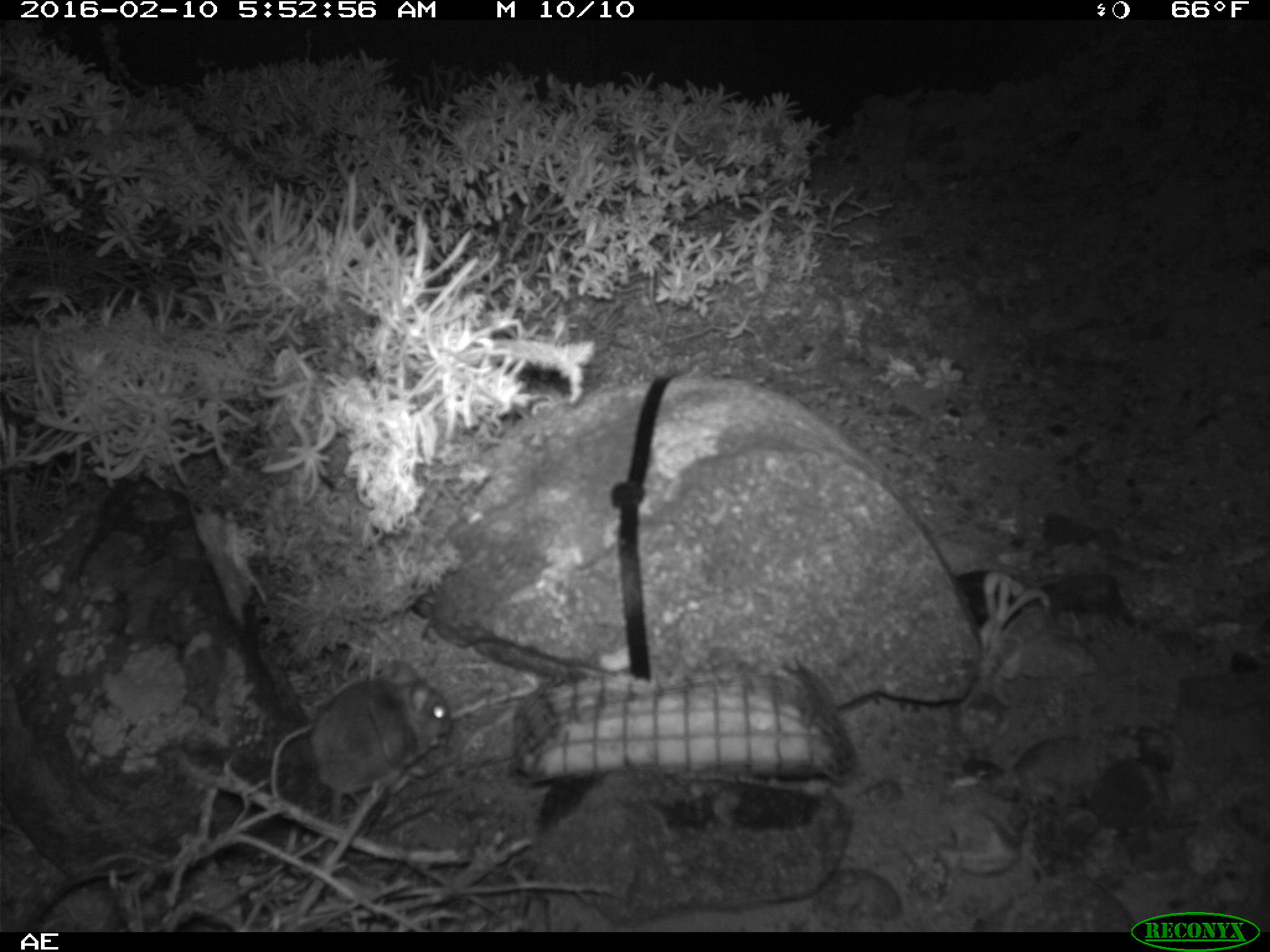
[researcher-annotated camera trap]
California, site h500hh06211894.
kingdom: Animalia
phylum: Chordata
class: Mammalia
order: Rodentia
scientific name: Rodentia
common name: rodent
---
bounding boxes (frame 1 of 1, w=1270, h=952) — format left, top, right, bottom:
rodent: 308, 660, 450, 862